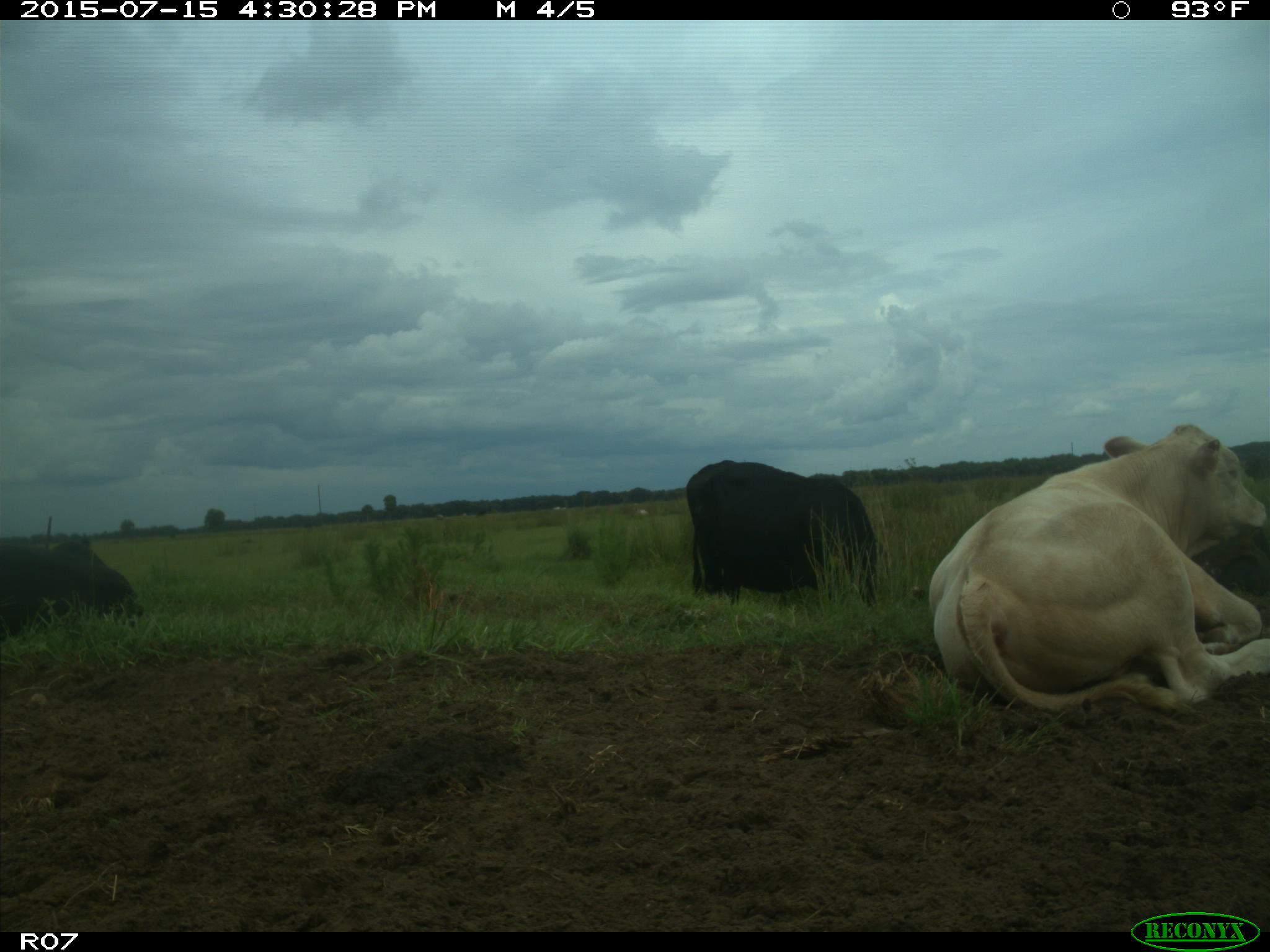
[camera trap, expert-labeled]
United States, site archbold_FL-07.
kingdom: Animalia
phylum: Chordata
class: Mammalia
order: Artiodactyla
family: Bovidae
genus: Bos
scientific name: Bos taurus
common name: domestic cow